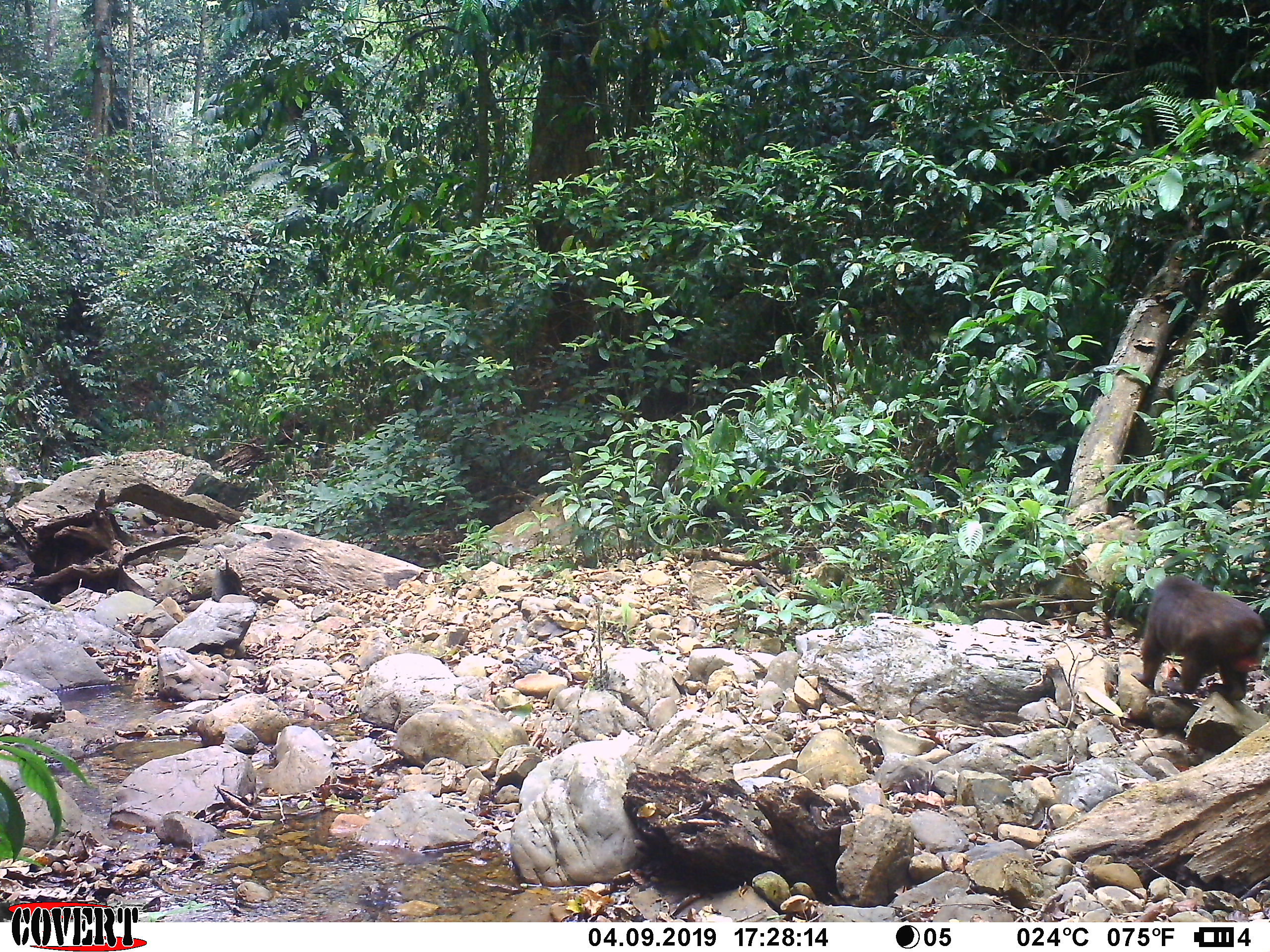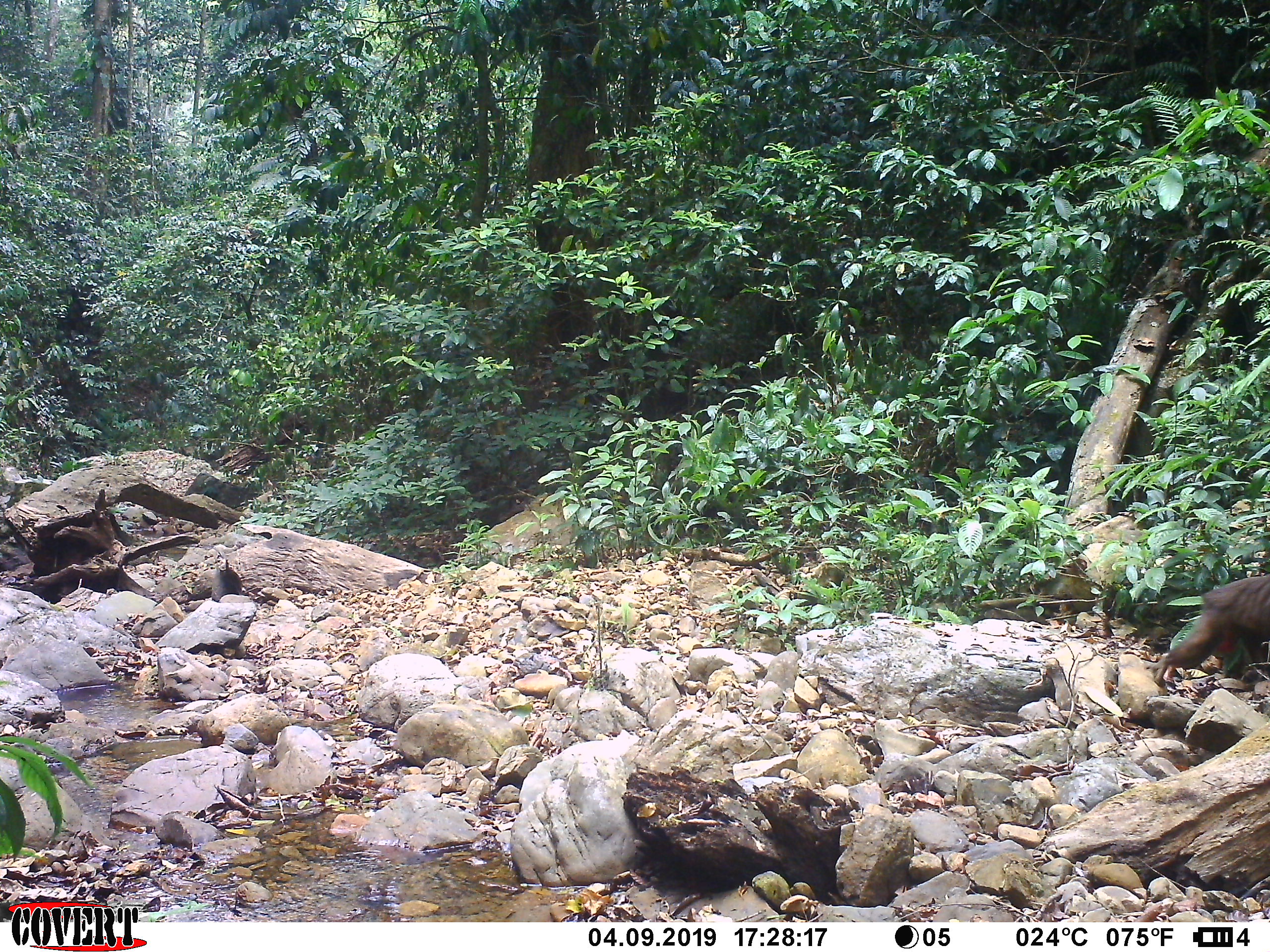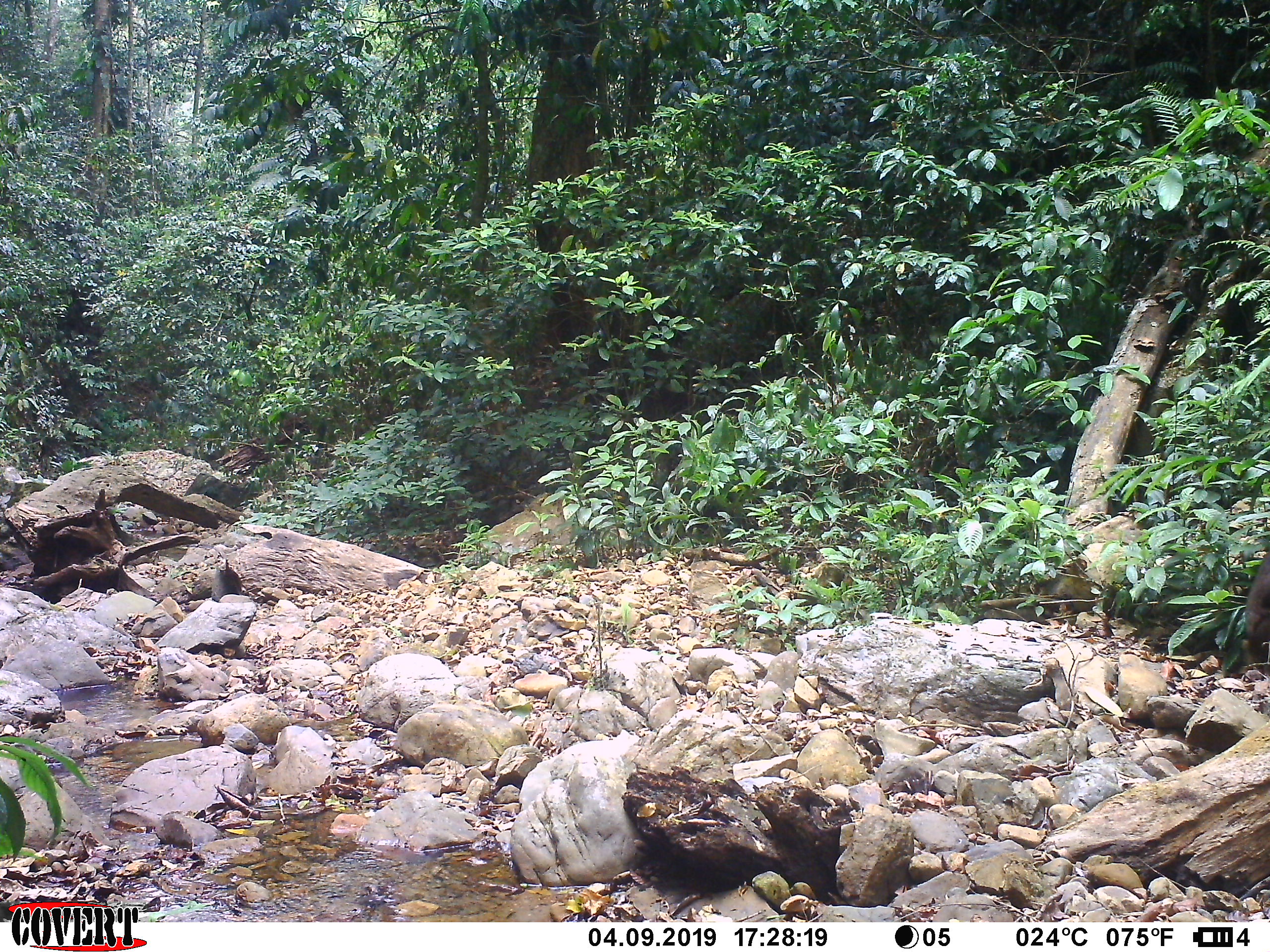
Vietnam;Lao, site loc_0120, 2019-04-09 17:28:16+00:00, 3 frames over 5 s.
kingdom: Animalia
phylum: Chordata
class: Mammalia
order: Primates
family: Cercopithecidae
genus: Macaca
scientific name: Macaca arctoides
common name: stump-tailed macaque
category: stump tailed macaque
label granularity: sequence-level